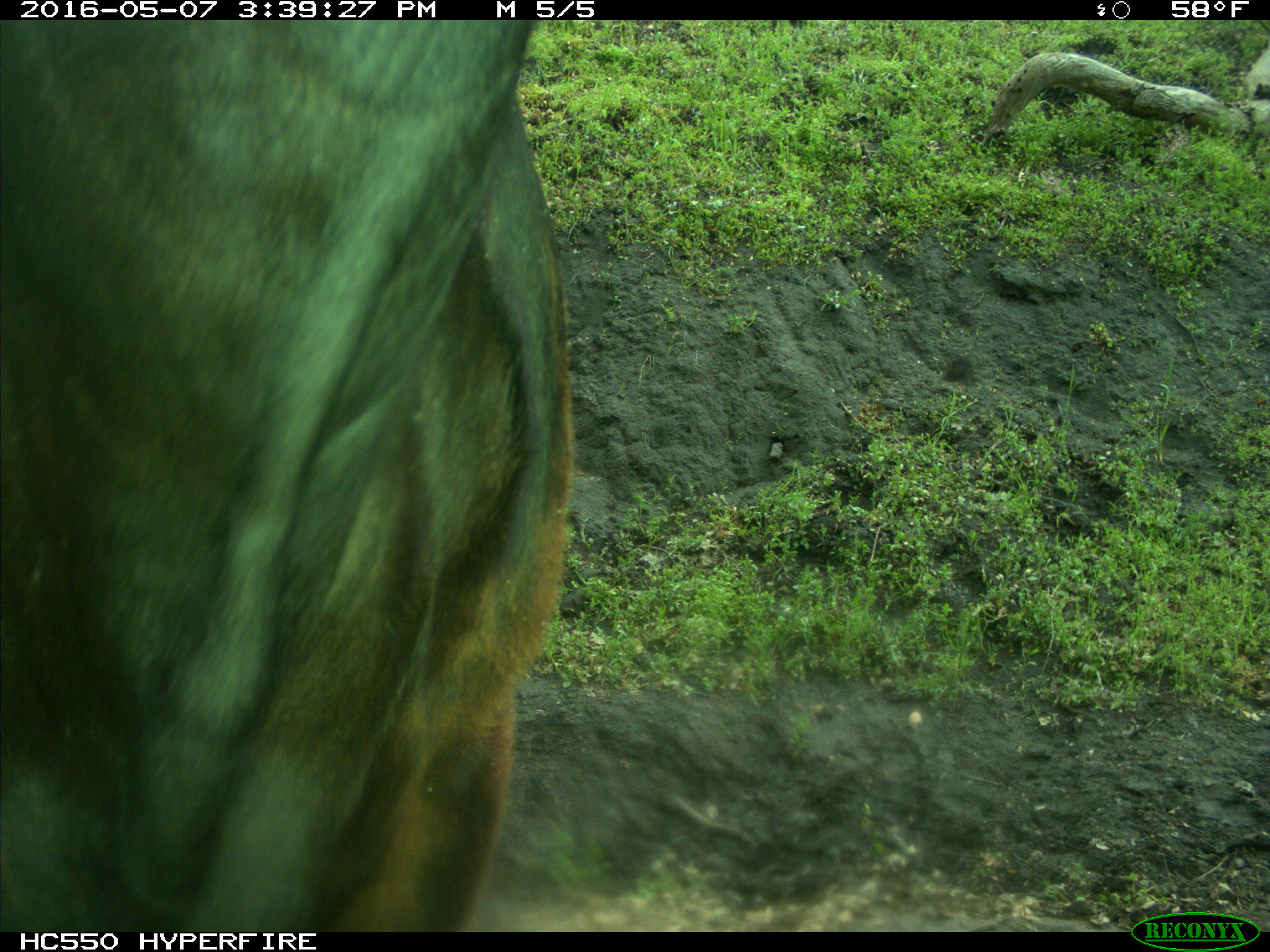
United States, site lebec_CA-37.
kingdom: Animalia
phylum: Chordata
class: Mammalia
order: Artiodactyla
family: Bovidae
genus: Bos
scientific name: Bos taurus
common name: domestic cow